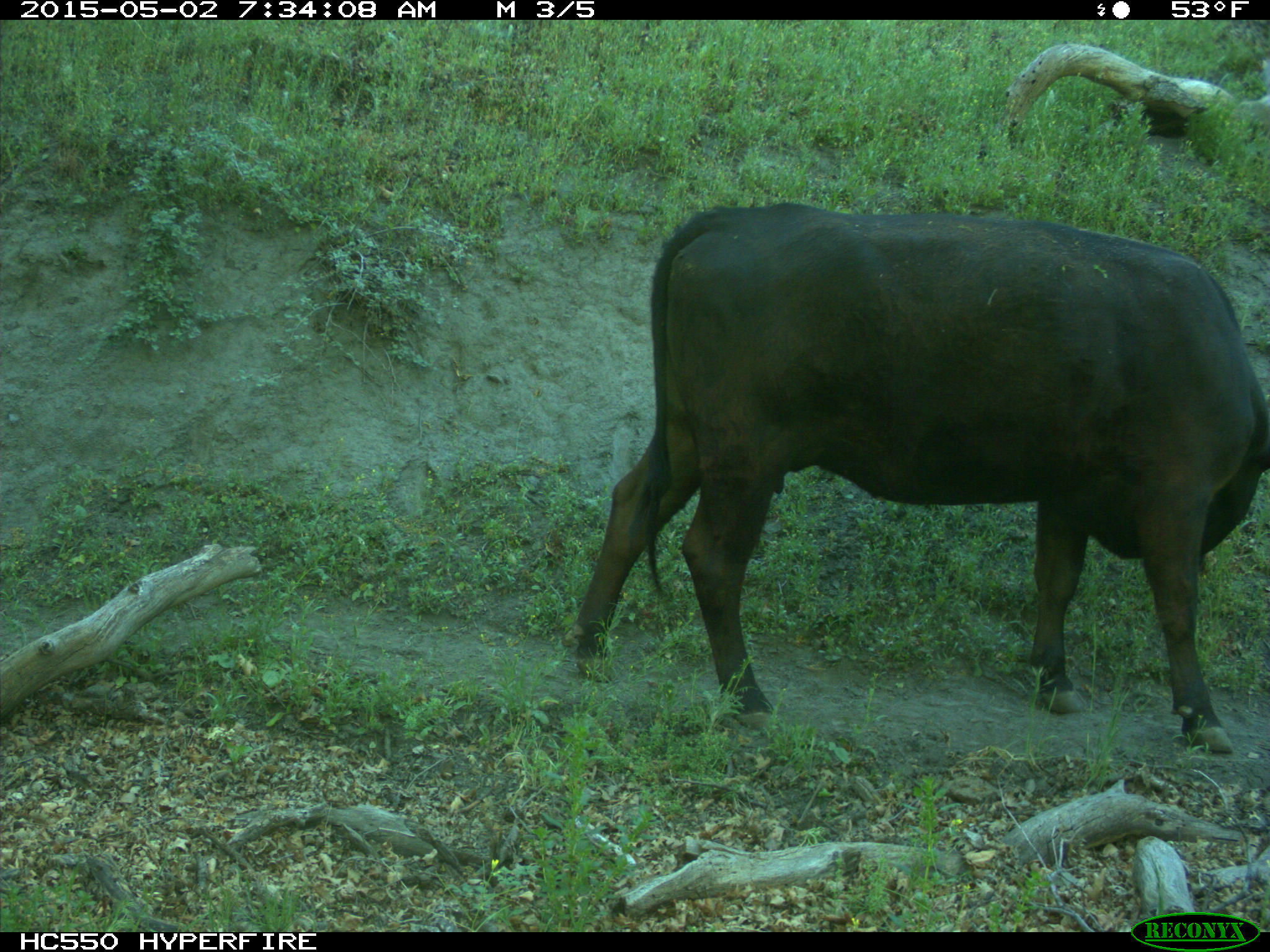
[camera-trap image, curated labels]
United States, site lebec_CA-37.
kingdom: Animalia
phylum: Chordata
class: Mammalia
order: Artiodactyla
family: Bovidae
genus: Bos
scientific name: Bos taurus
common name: domestic cow